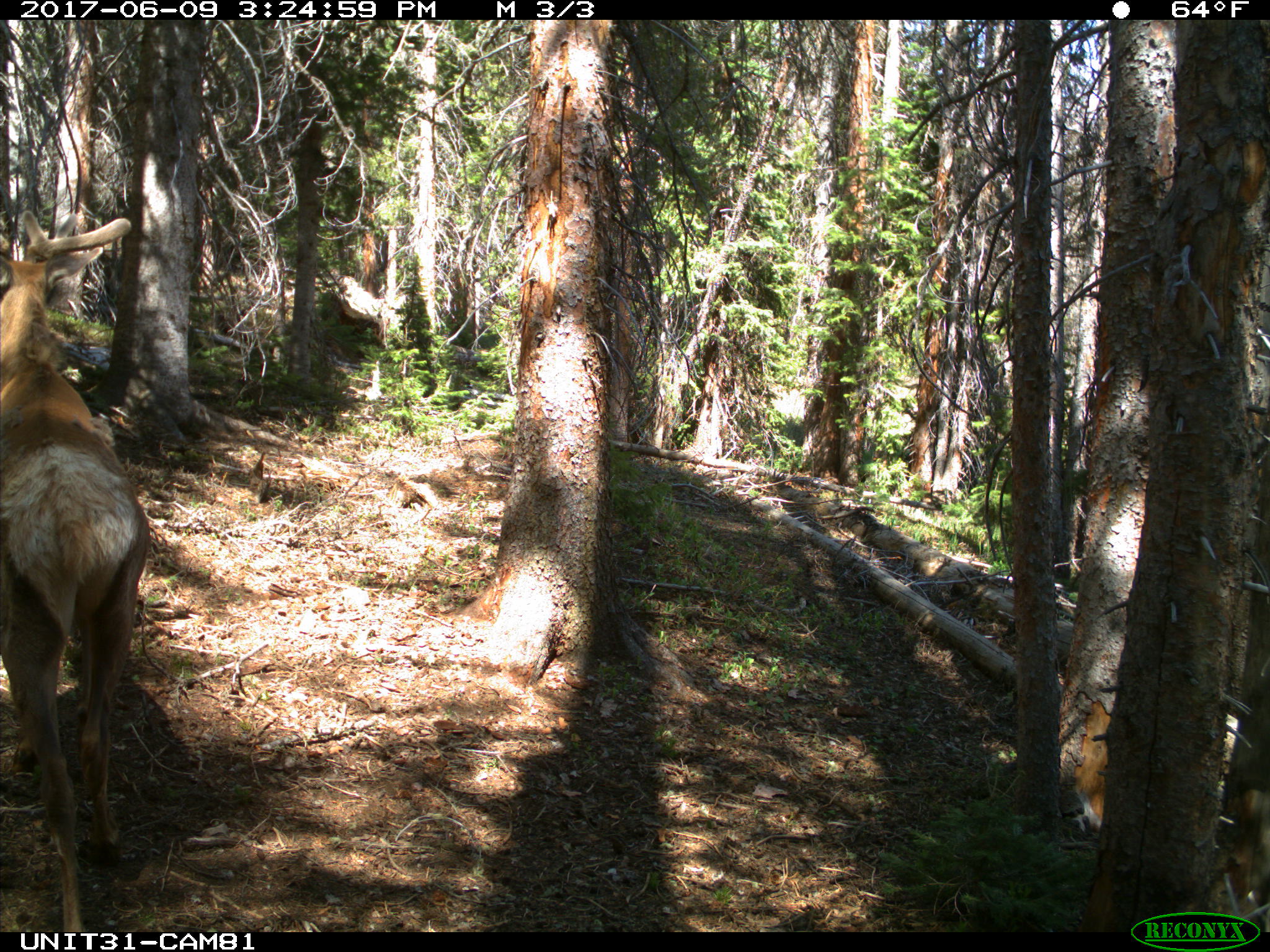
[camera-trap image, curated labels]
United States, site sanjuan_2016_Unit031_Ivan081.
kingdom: Animalia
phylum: Chordata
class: Mammalia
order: Artiodactyla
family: Cervidae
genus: Cervus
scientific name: Cervus elaphus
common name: red deer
Cervus elaphus (red deer).